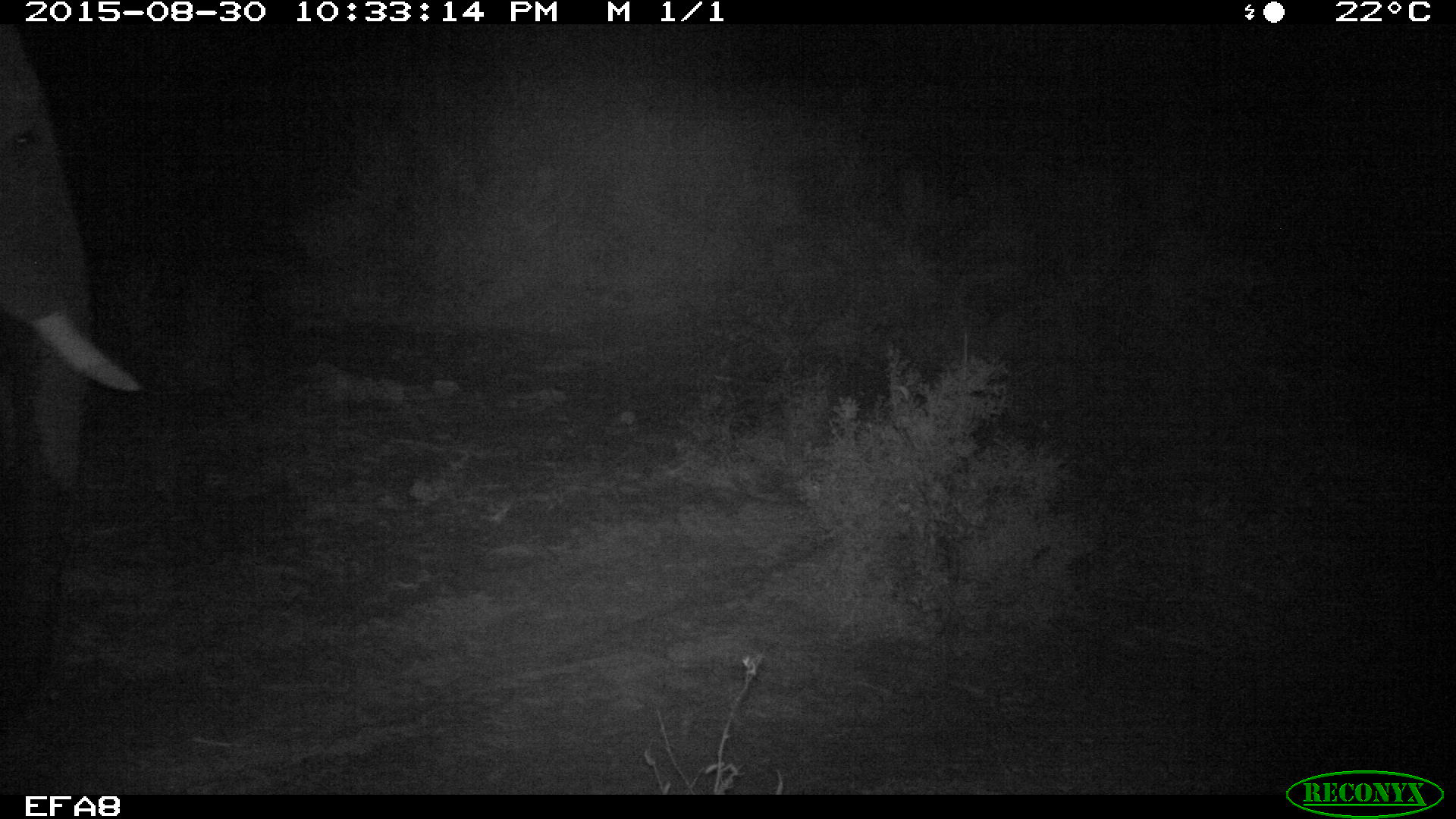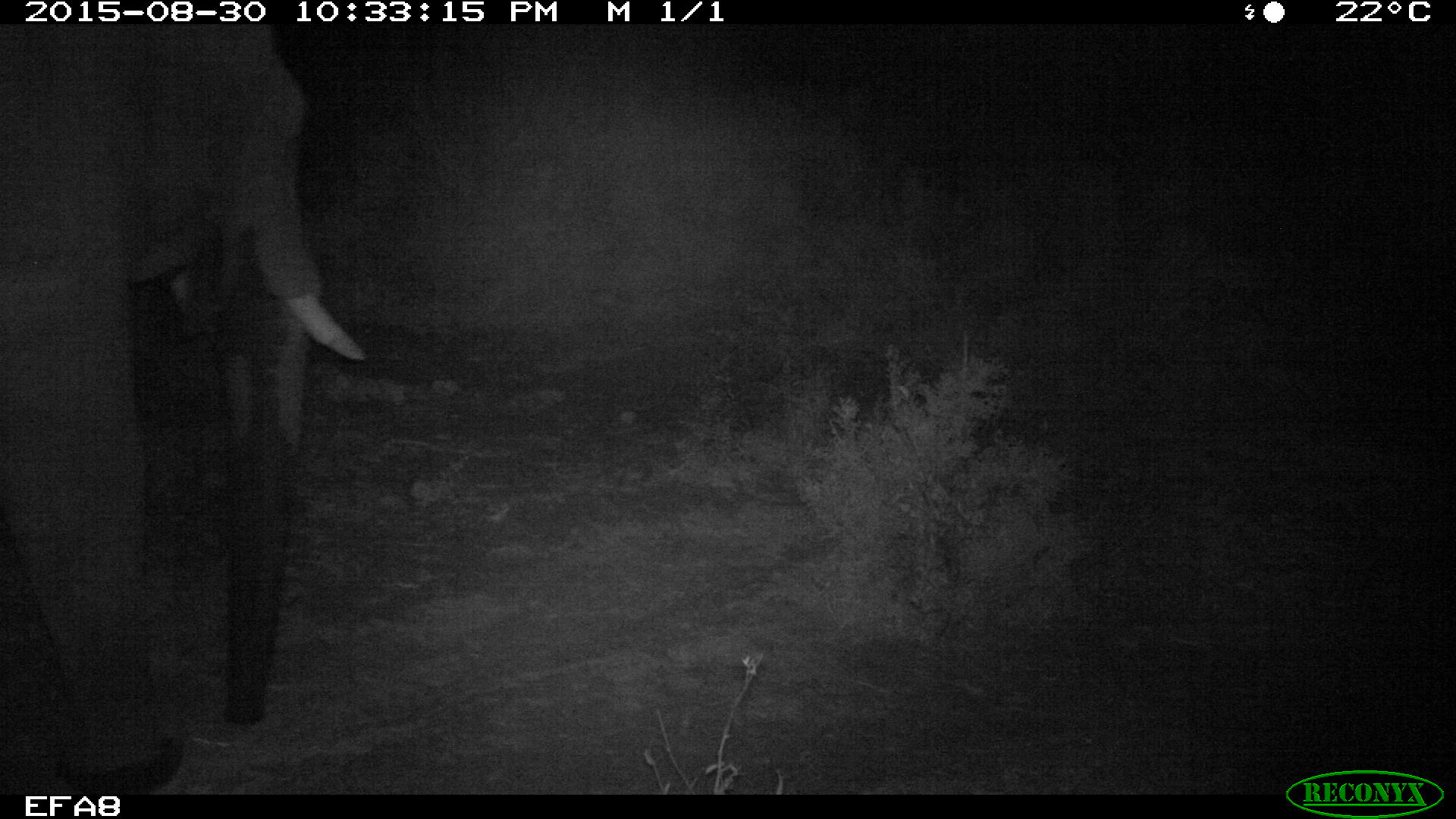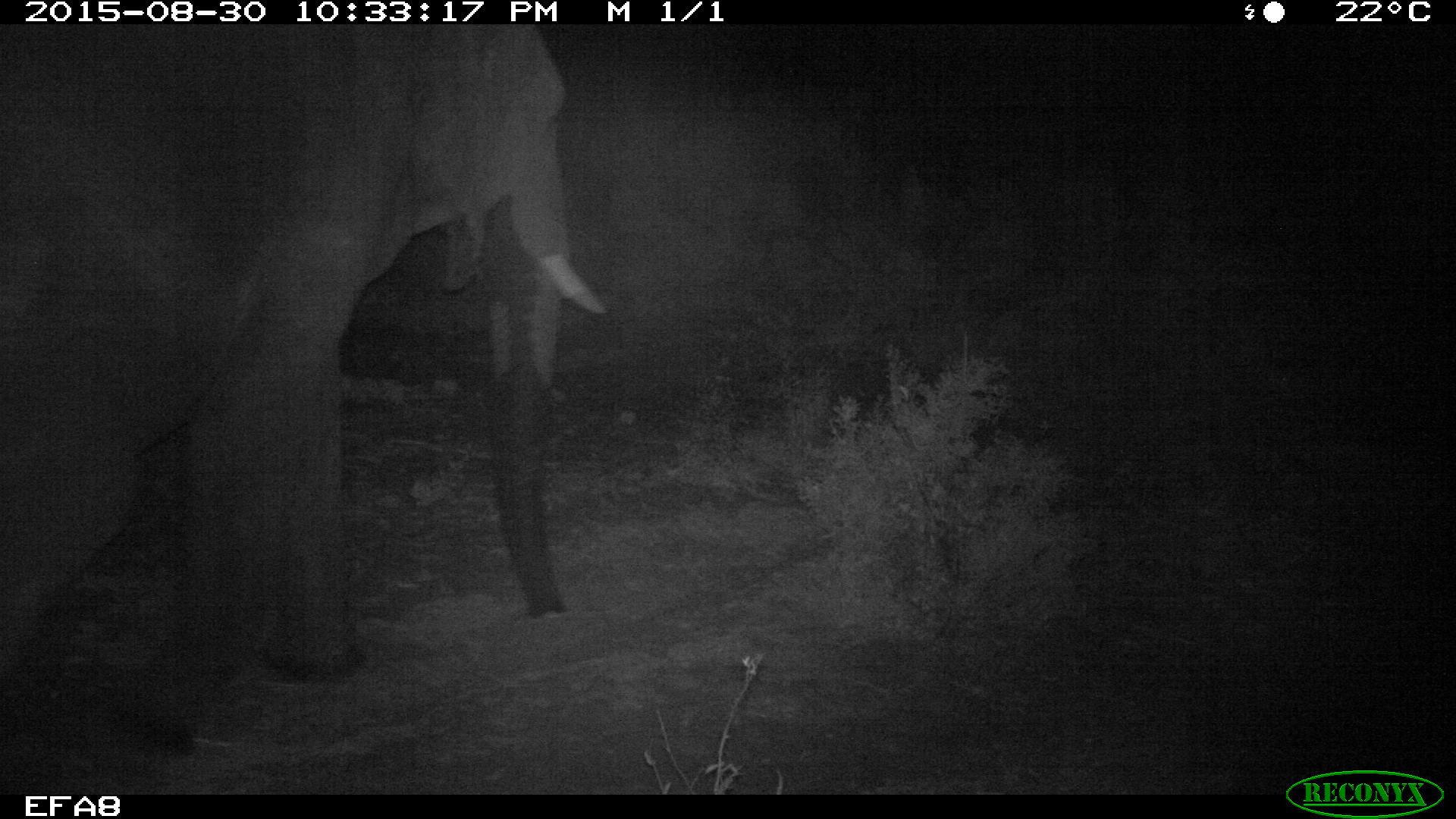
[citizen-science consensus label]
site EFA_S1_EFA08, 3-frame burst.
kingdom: Animalia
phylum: Chordata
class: Mammalia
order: Proboscidea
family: Elephantidae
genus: Loxodonta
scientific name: Loxodonta africana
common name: african bush elephant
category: elephant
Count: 1.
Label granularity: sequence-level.